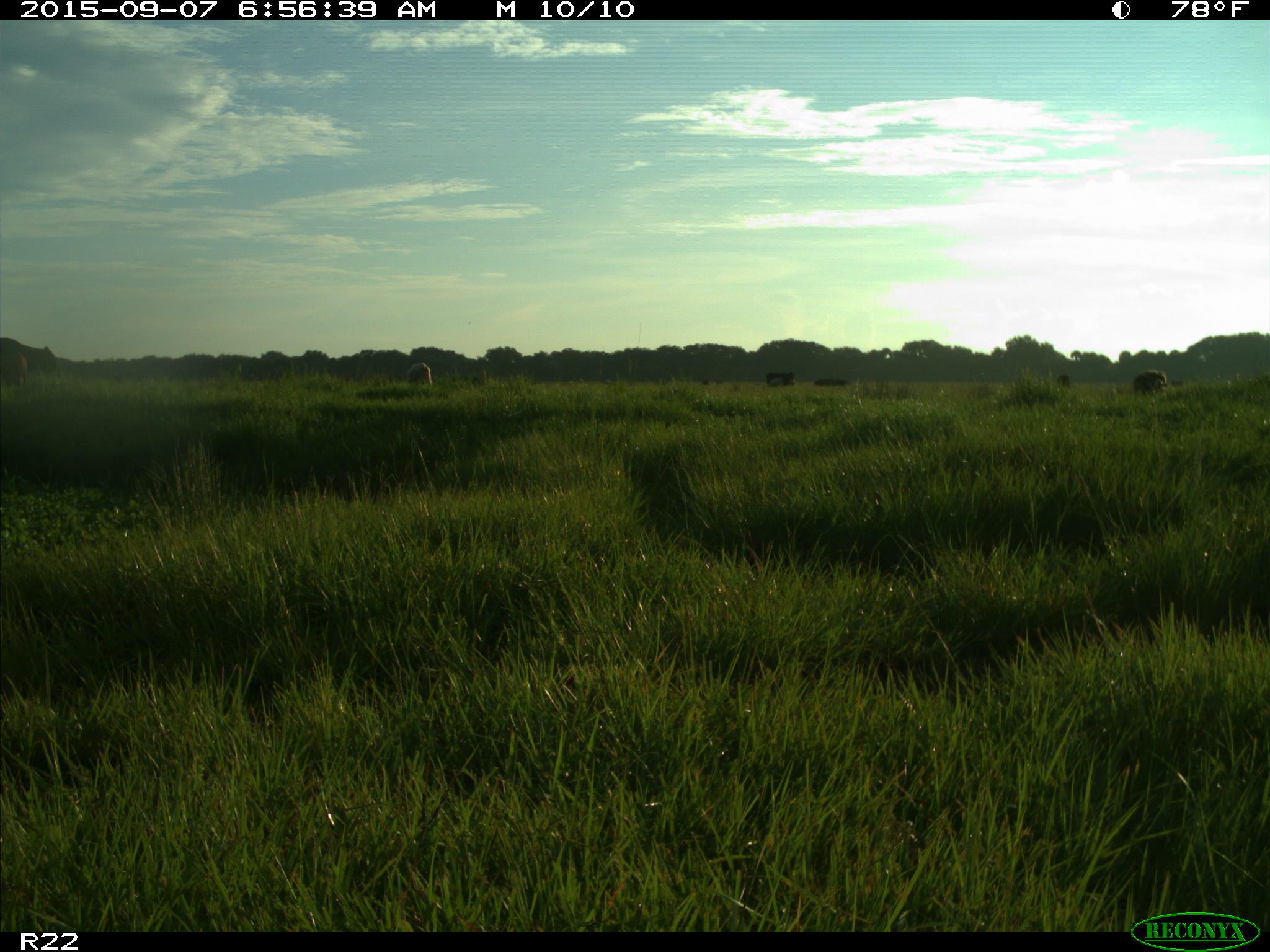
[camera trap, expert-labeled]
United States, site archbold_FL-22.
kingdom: Animalia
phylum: Chordata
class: Mammalia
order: Artiodactyla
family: Bovidae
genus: Bos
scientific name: Bos taurus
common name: domestic cow